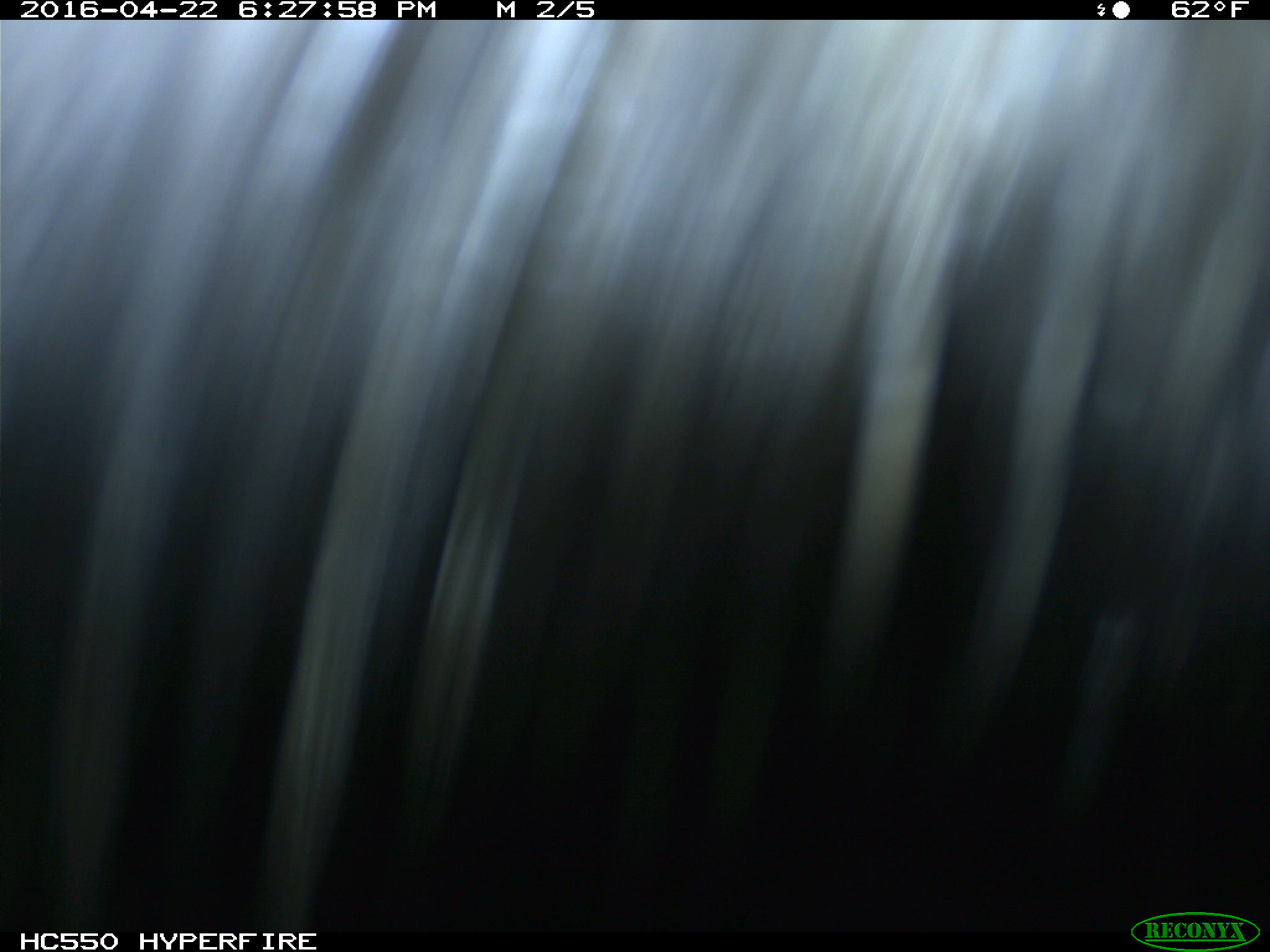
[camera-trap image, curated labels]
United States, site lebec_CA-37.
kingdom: Animalia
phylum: Chordata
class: Mammalia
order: Artiodactyla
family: Bovidae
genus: Bos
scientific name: Bos taurus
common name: domestic cow